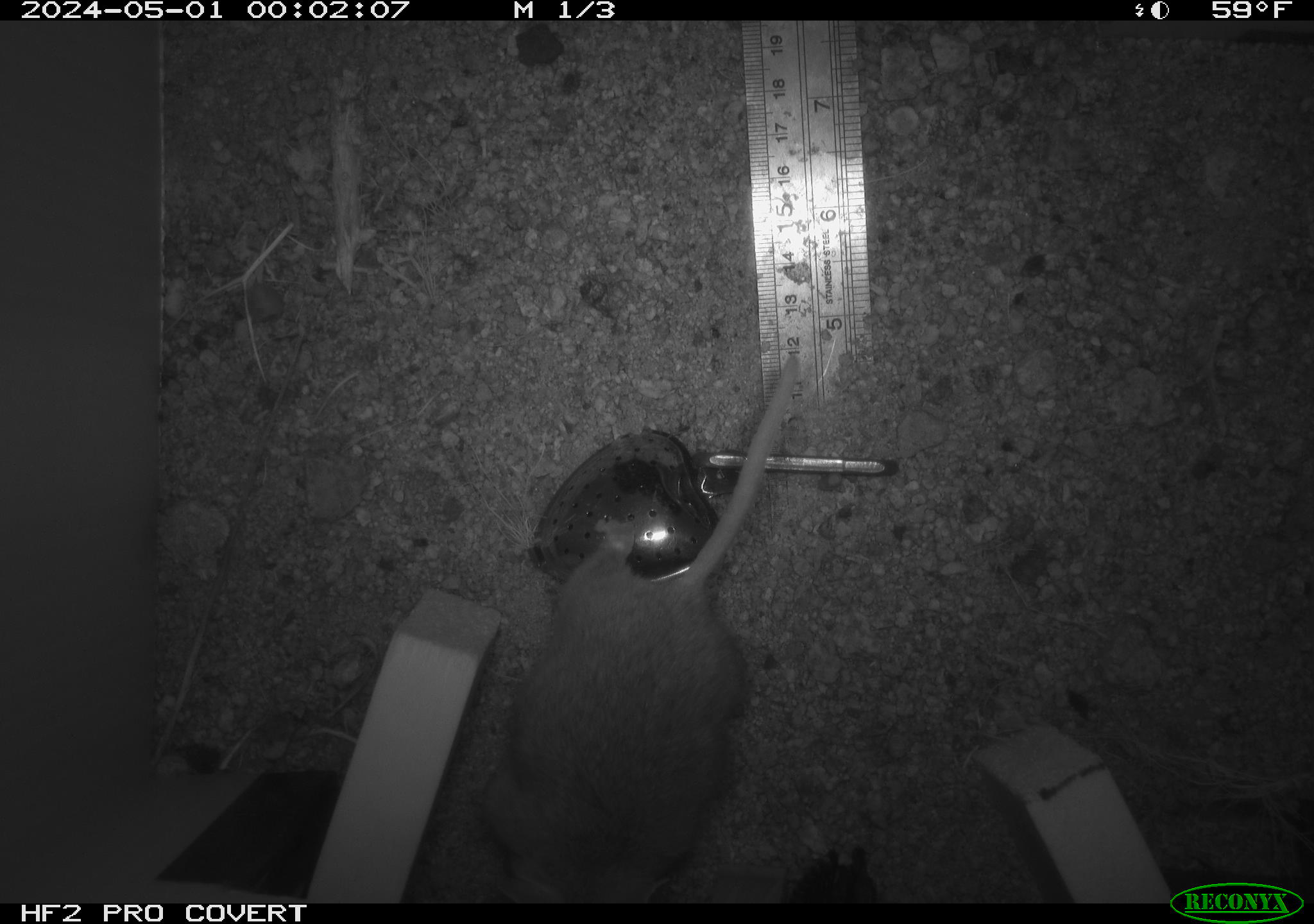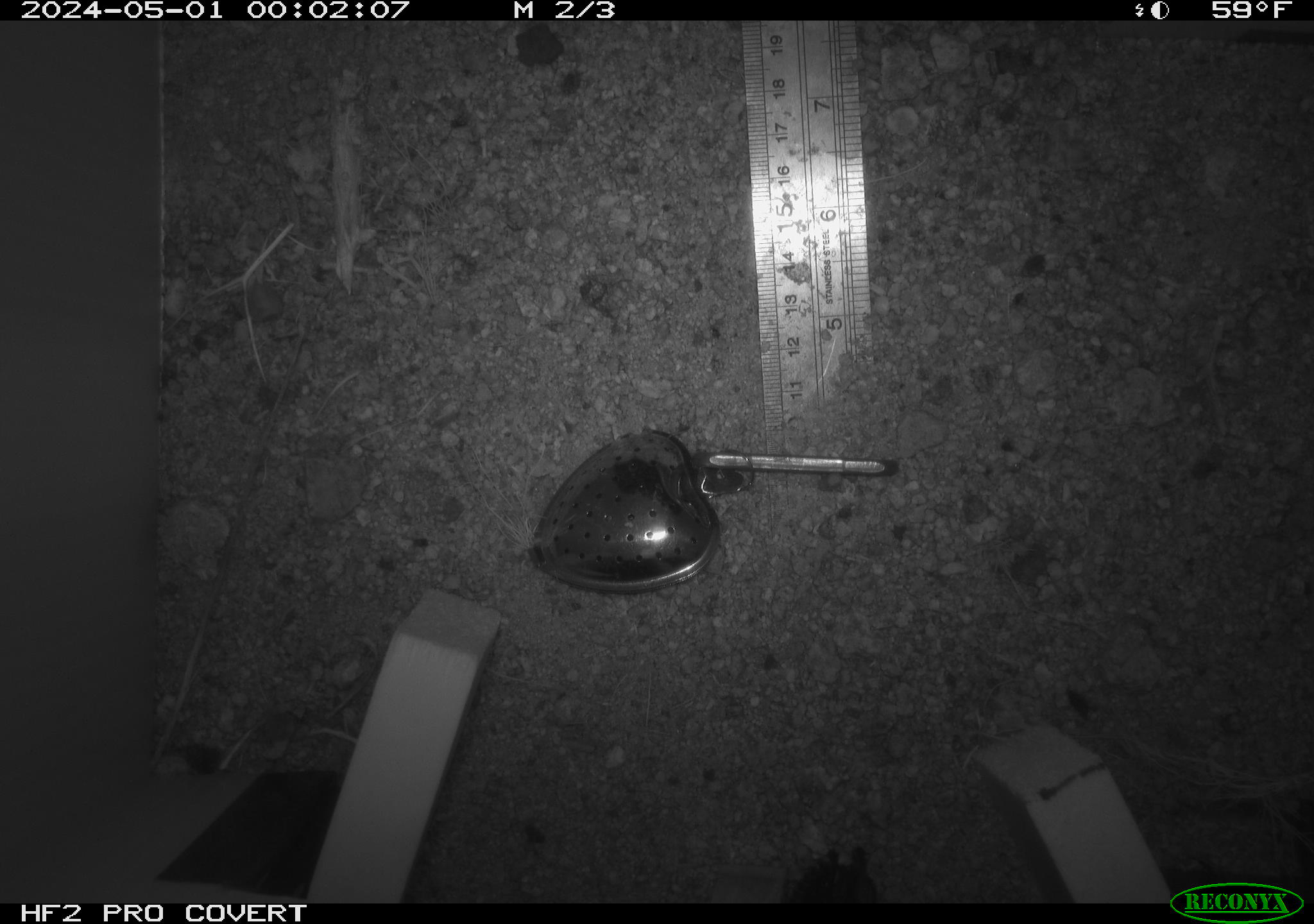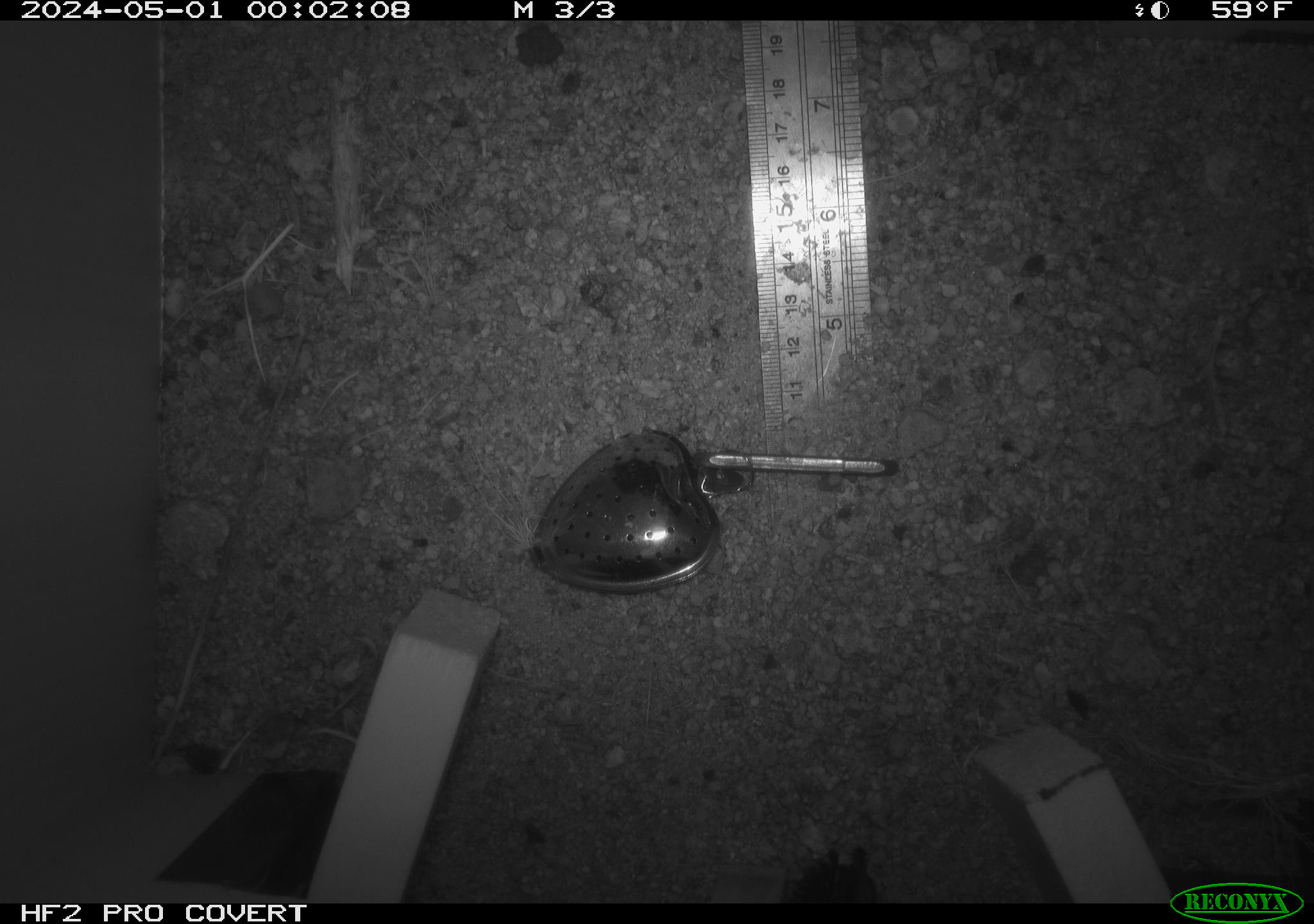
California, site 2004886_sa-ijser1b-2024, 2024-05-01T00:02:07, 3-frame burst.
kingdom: Animalia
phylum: Chordata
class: Mammalia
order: Rodentia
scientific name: Rodentia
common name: woodrat or rat or mouse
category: woodrat or rat or mouse species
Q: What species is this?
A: Woodrat or rat or mouse species (woodrat or rat or mouse) (Rodentia).